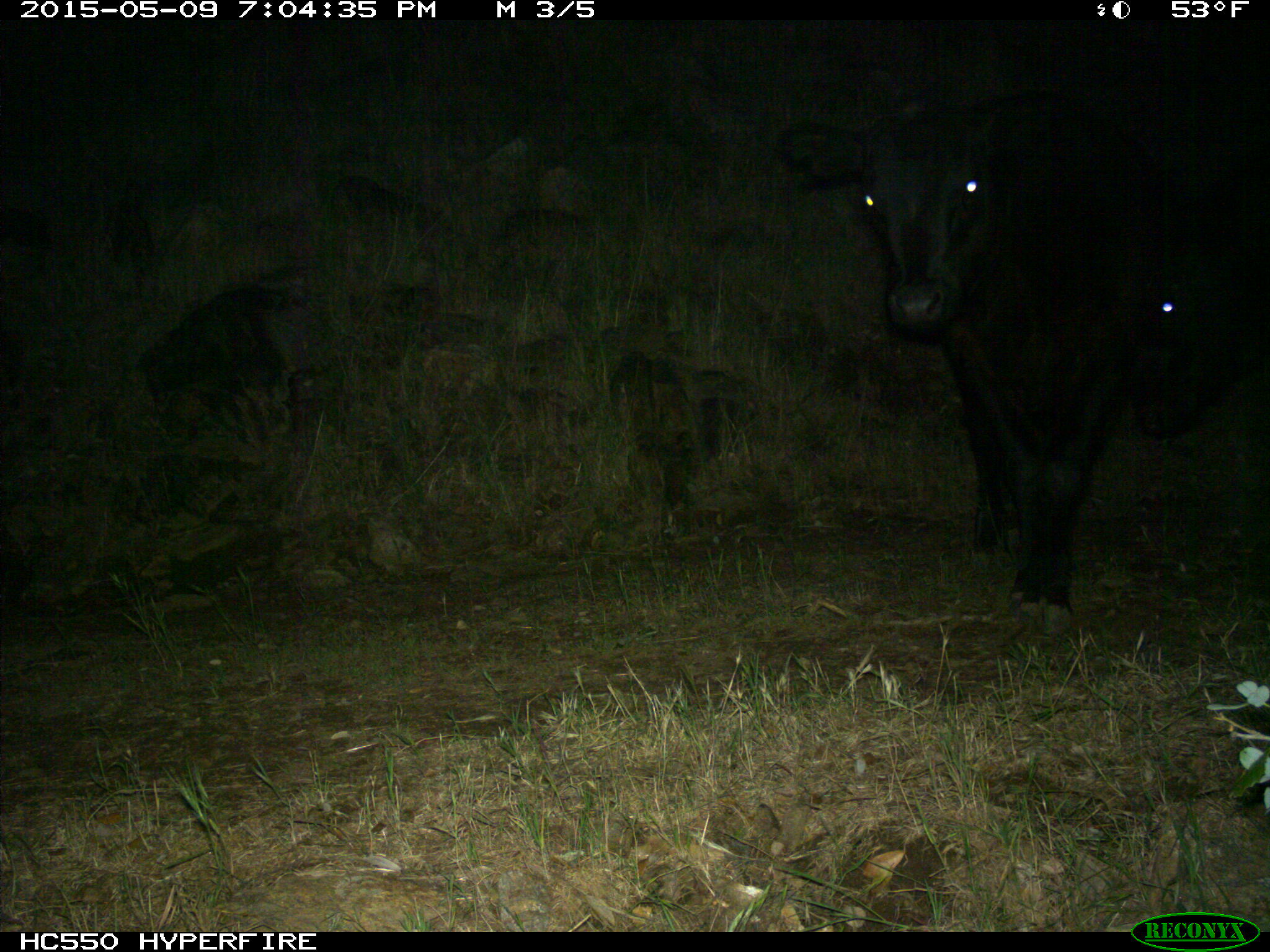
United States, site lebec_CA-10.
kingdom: Animalia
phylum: Chordata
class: Mammalia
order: Artiodactyla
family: Bovidae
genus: Bos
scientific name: Bos taurus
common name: domestic cow